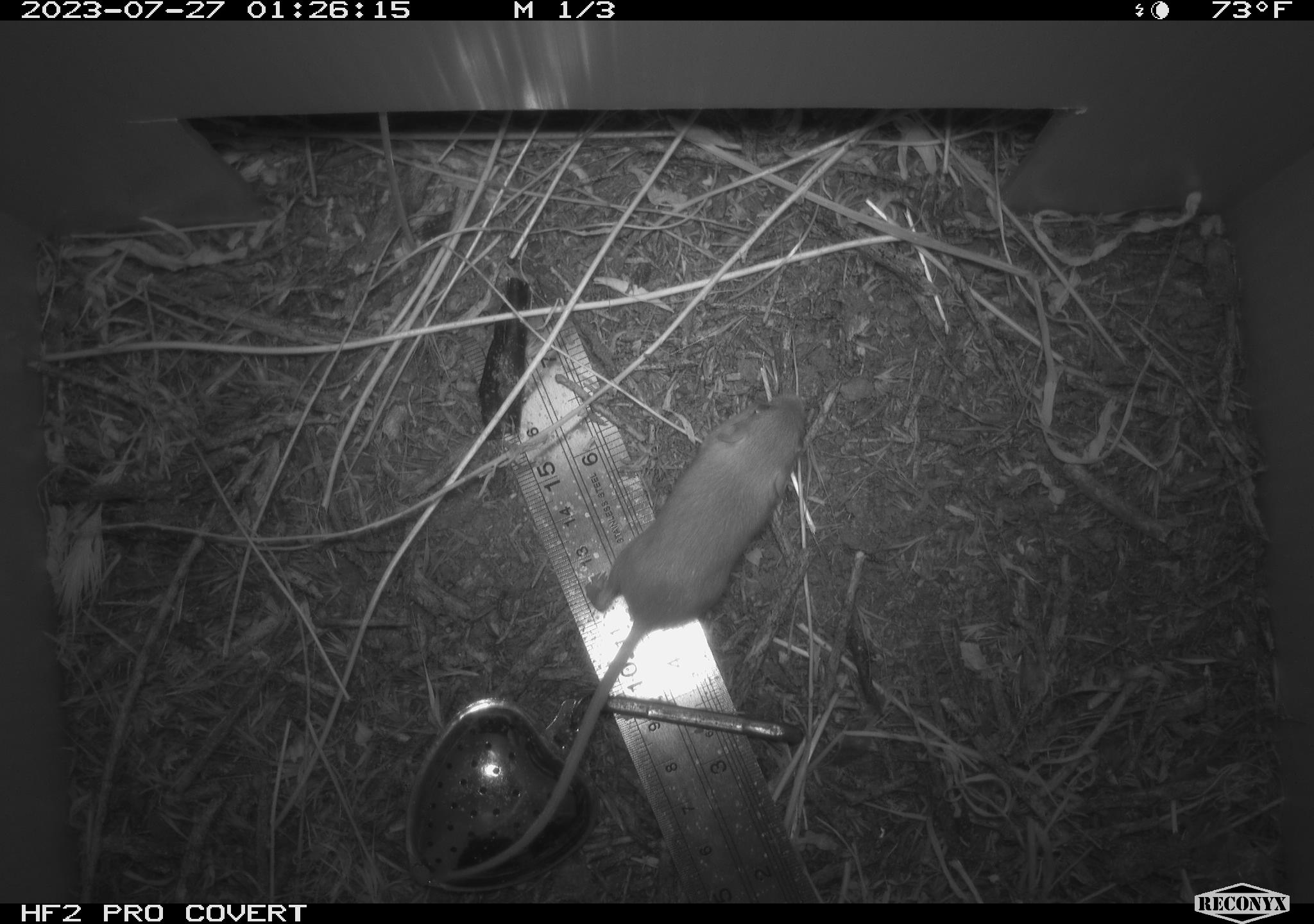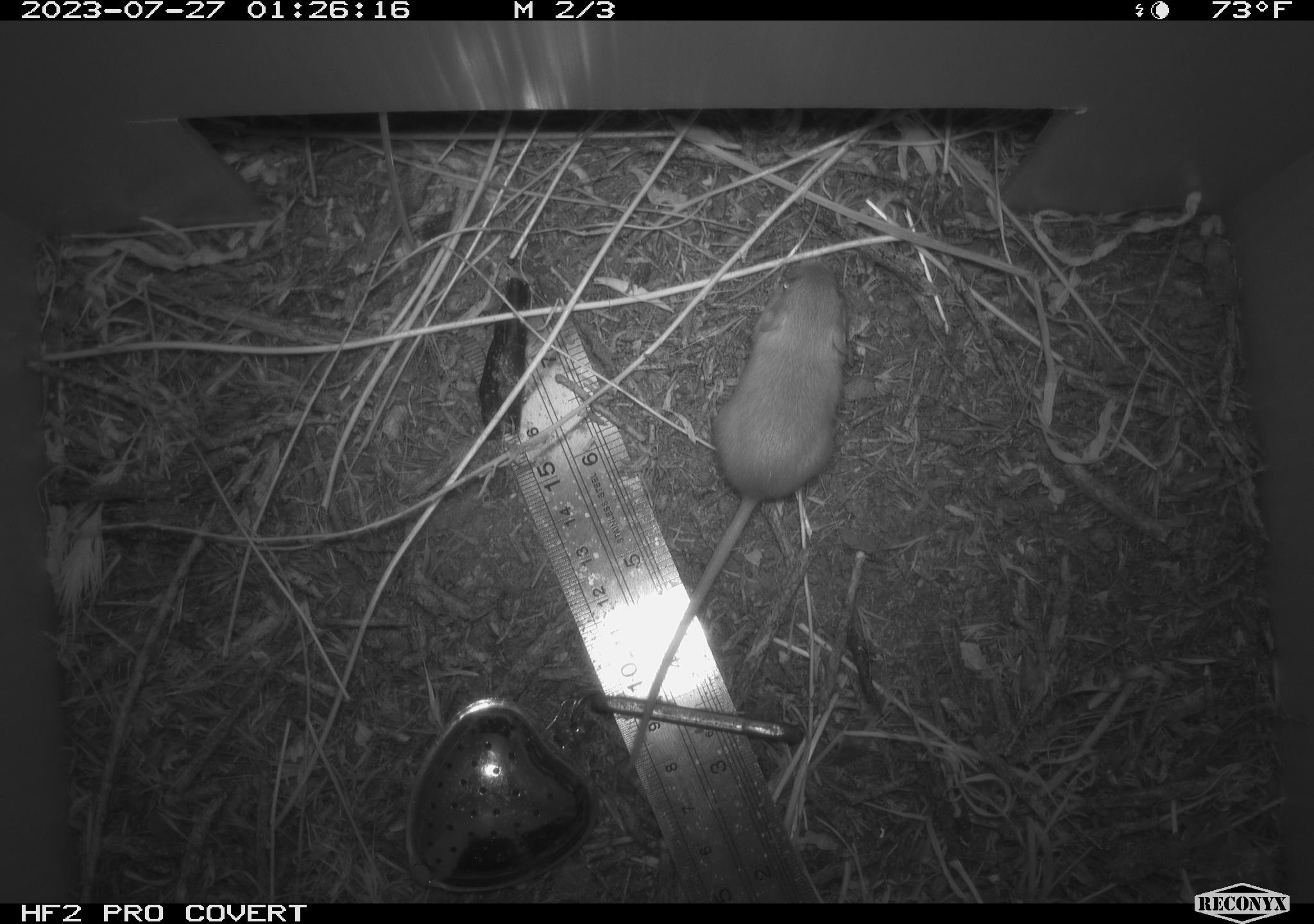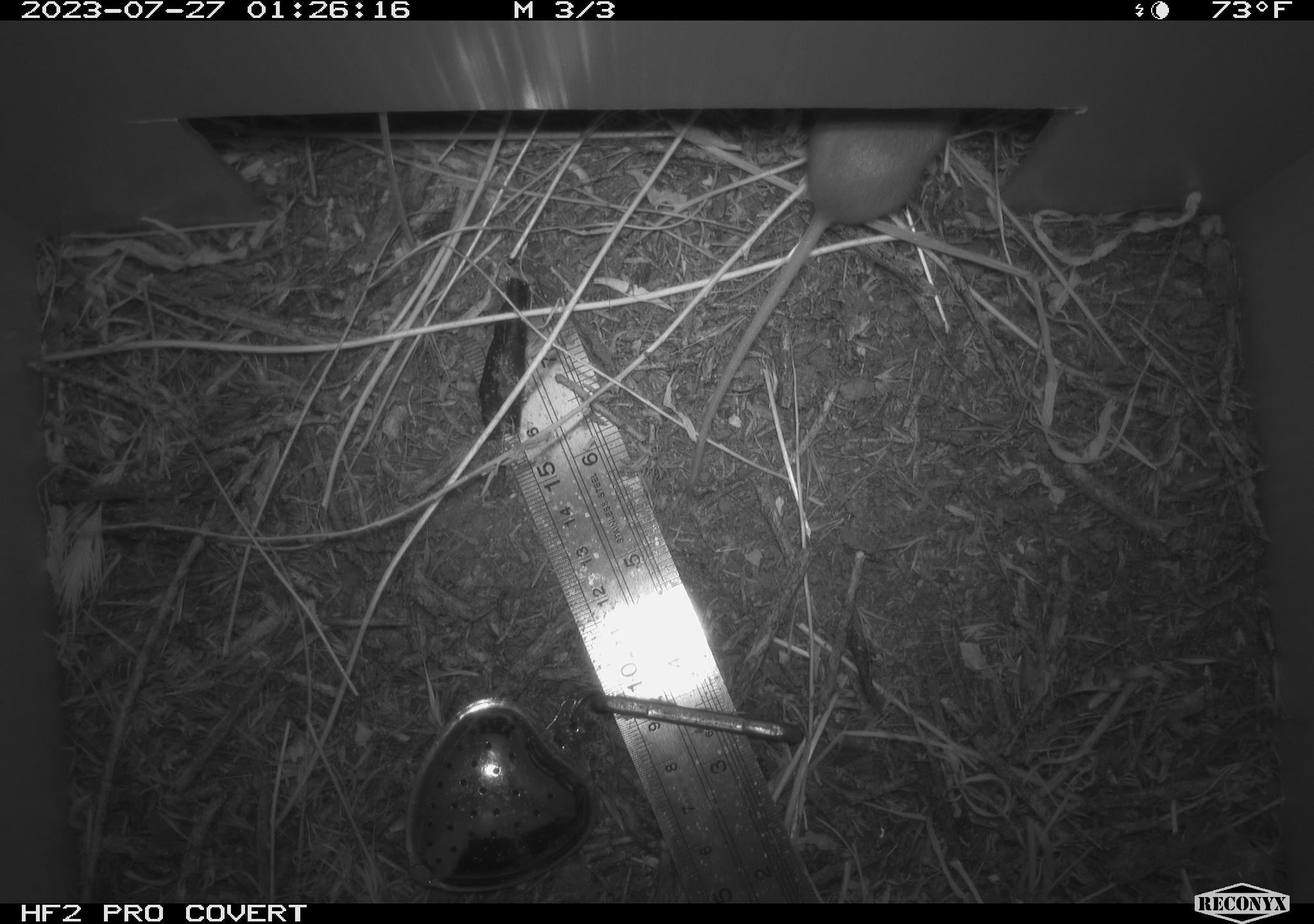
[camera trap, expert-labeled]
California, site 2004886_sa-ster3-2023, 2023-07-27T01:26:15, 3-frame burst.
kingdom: Animalia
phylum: Chordata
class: Mammalia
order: Rodentia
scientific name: Rodentia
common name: mouse species